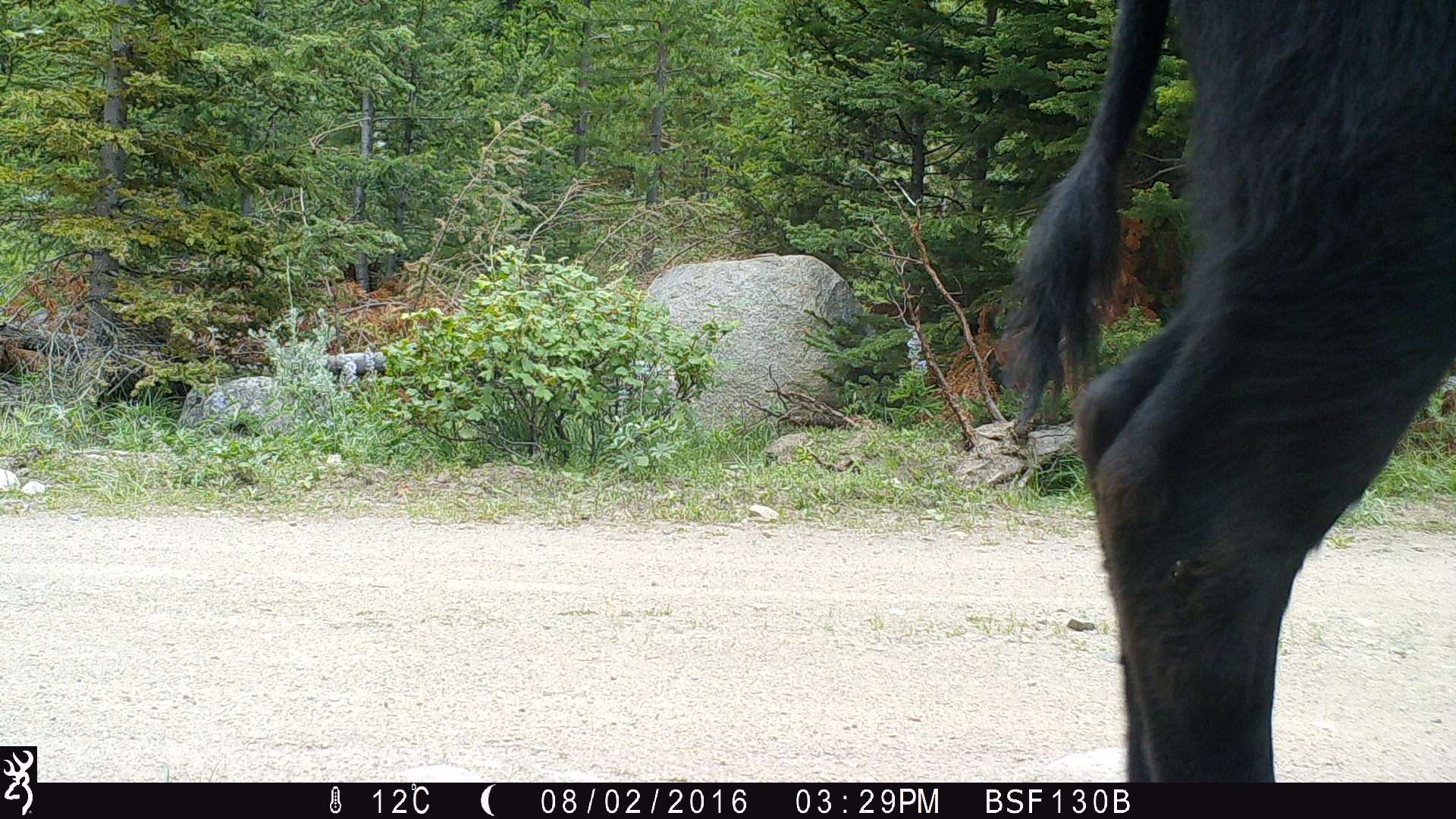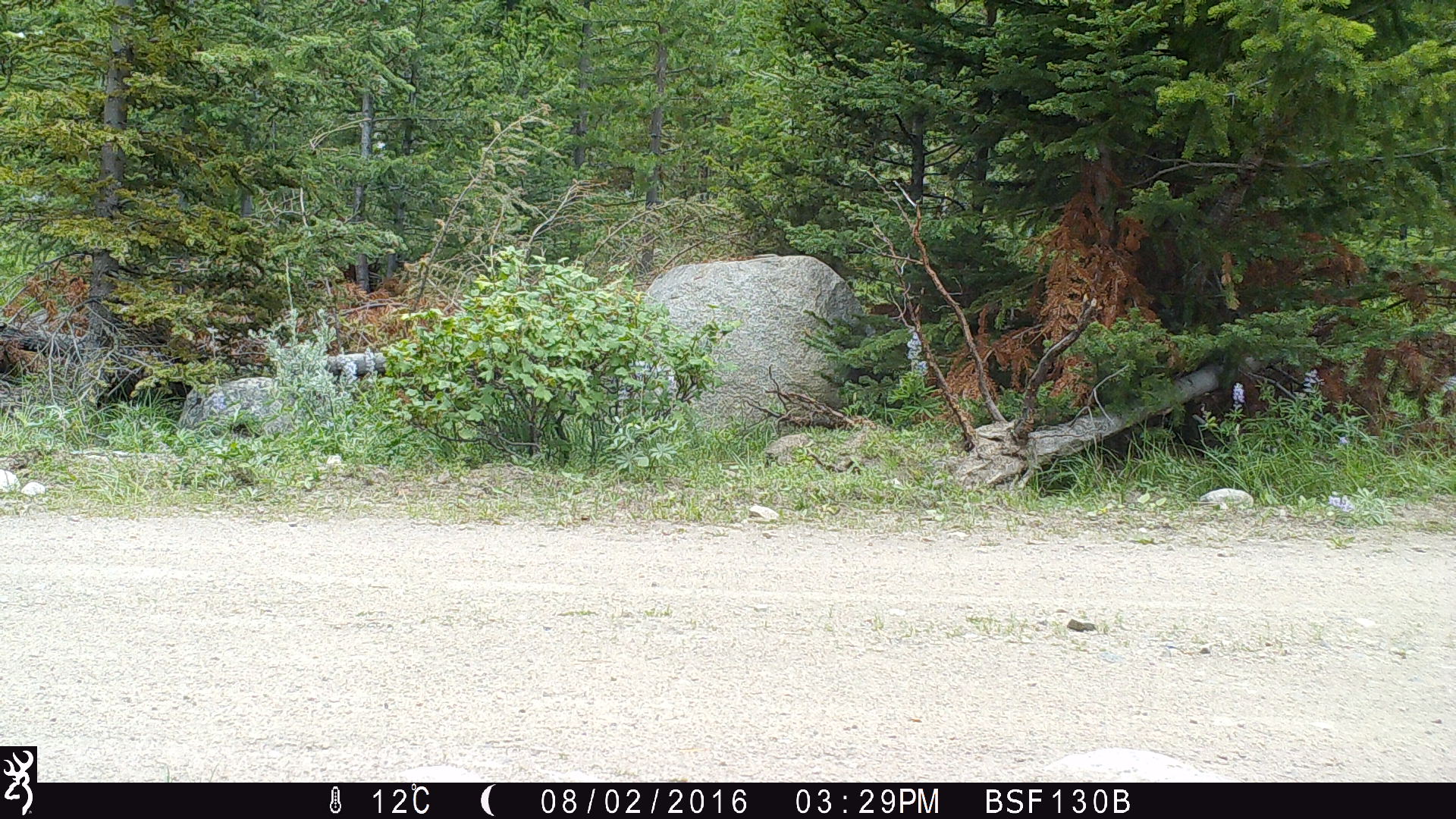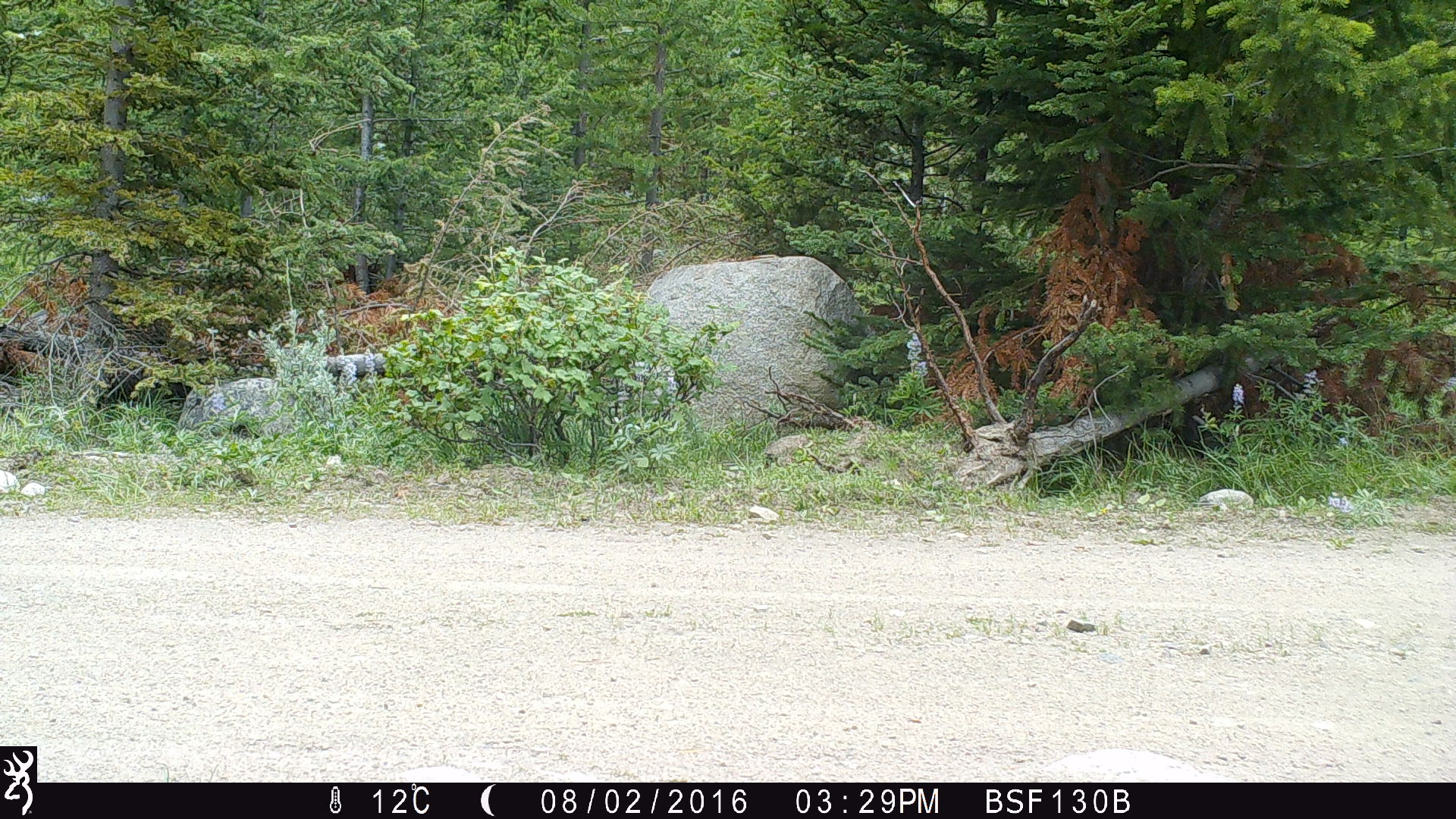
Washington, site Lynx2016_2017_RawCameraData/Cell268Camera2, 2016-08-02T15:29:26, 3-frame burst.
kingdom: Animalia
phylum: Chordata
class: Mammalia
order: Artiodactyla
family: Bovidae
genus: Bos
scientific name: Bos taurus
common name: domestic cattle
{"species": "domestic cattle (Bos taurus)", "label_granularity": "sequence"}